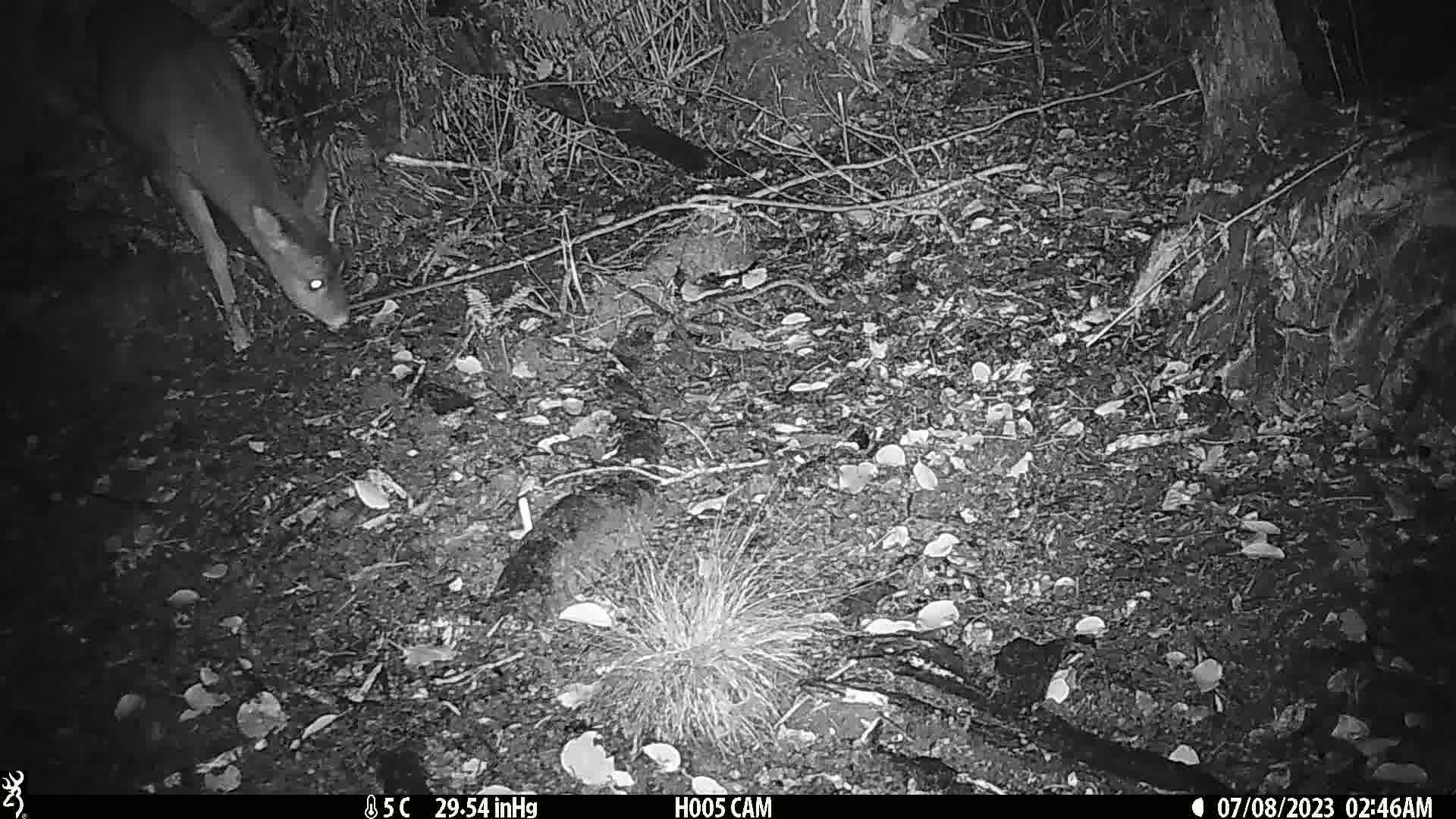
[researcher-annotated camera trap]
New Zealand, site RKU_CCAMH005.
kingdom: Animalia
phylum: Chordata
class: Mammalia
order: Artiodactyla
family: Cervidae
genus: Odocoileus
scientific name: Odocoileus virginianus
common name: white-tailed deer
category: white tailed deer